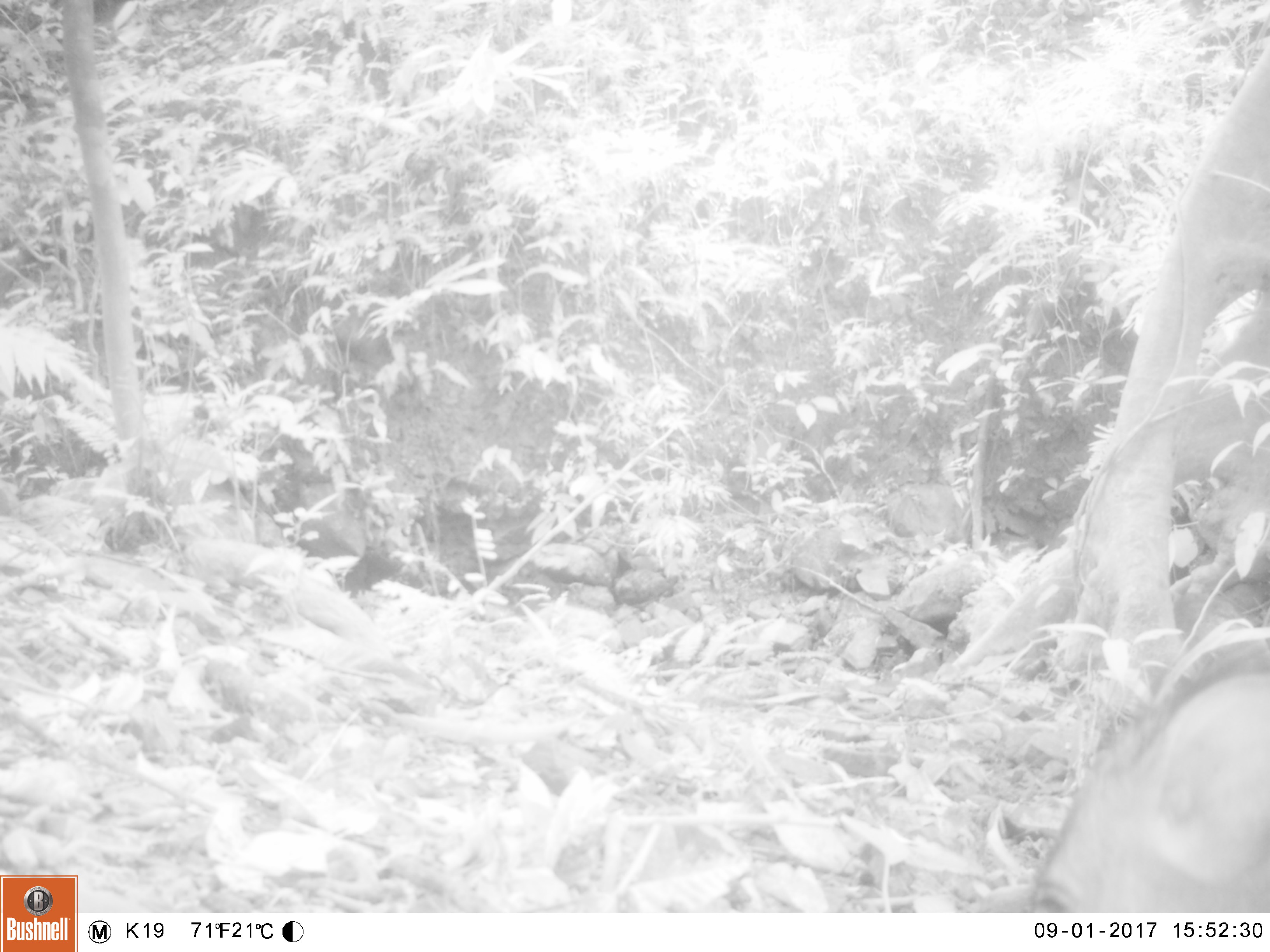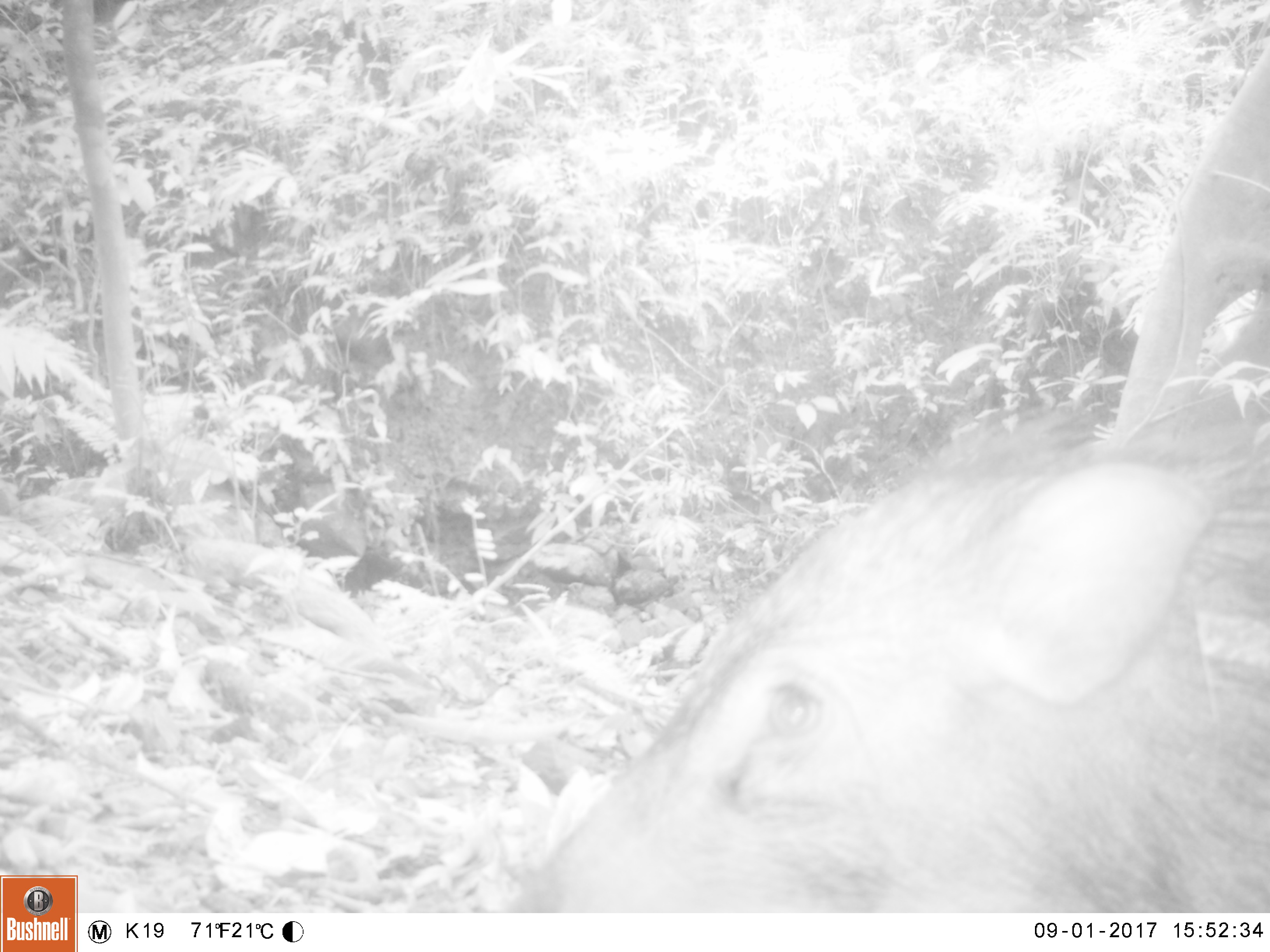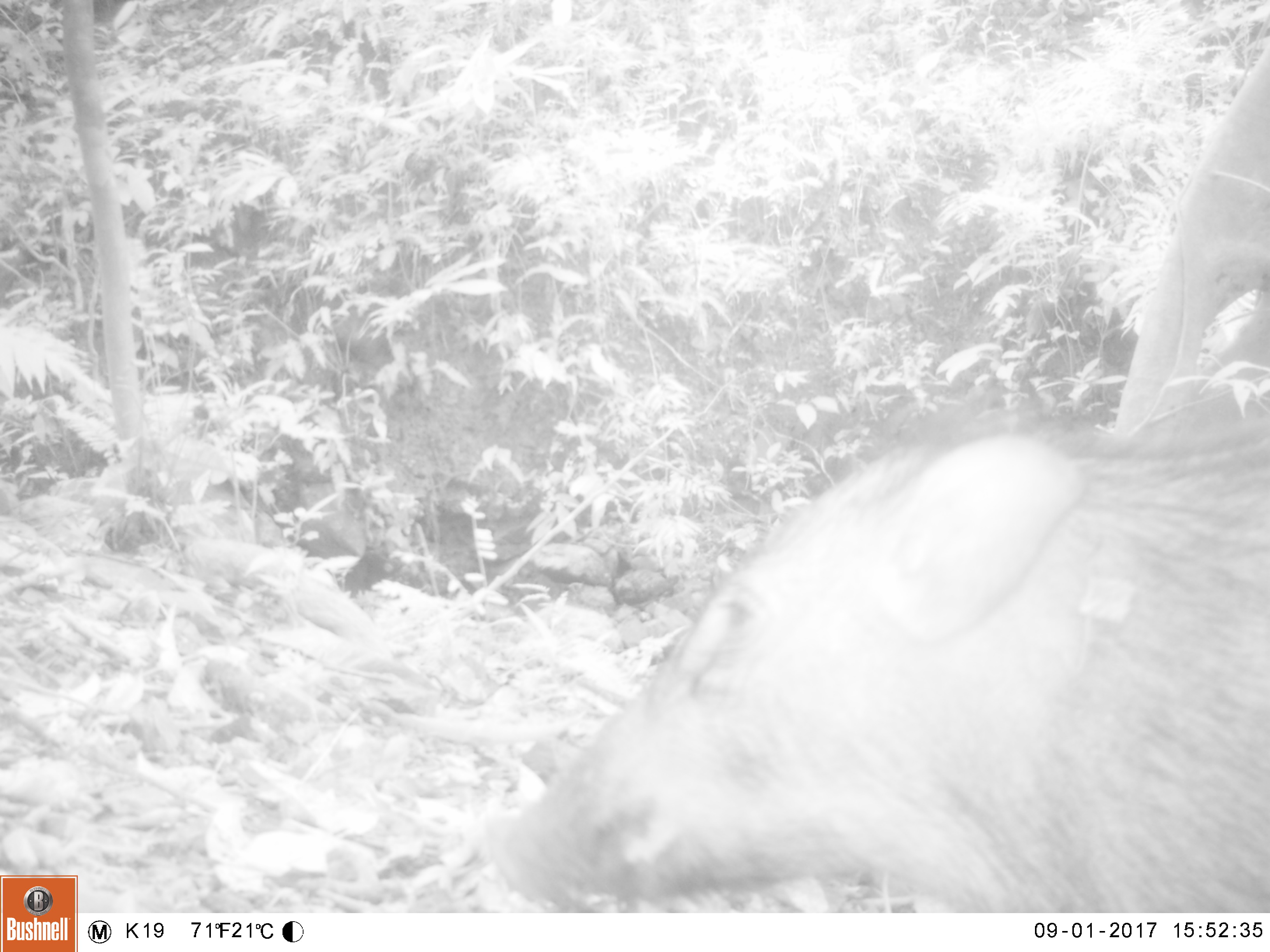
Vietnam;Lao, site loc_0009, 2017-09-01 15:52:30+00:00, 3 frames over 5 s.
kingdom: Animalia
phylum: Chordata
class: Mammalia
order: Artiodactyla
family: Suidae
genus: Sus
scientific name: Sus scrofa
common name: eurasian wild pig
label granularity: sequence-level